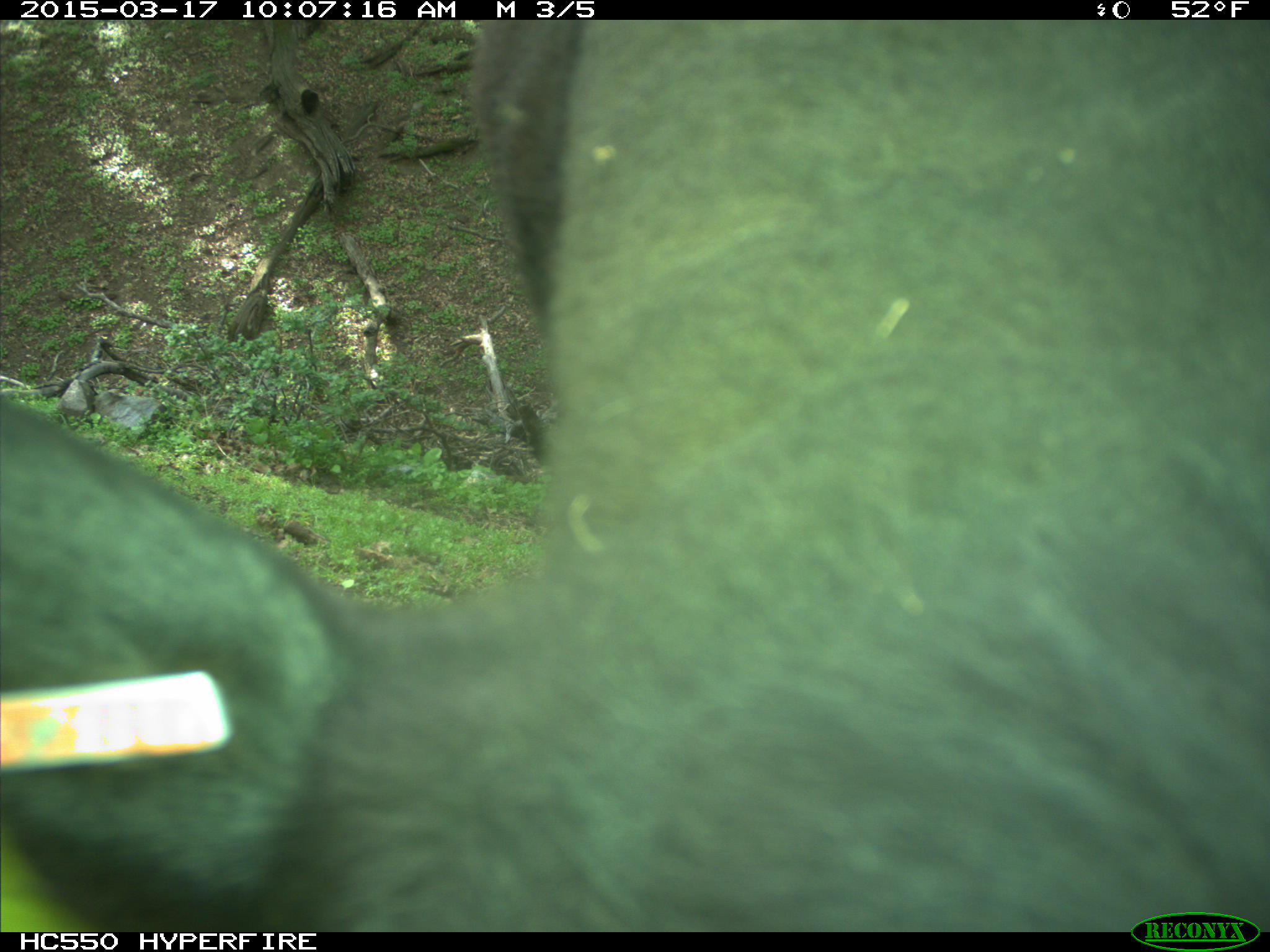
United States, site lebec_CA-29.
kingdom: Animalia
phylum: Chordata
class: Mammalia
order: Artiodactyla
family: Bovidae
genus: Bos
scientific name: Bos taurus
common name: domestic cow